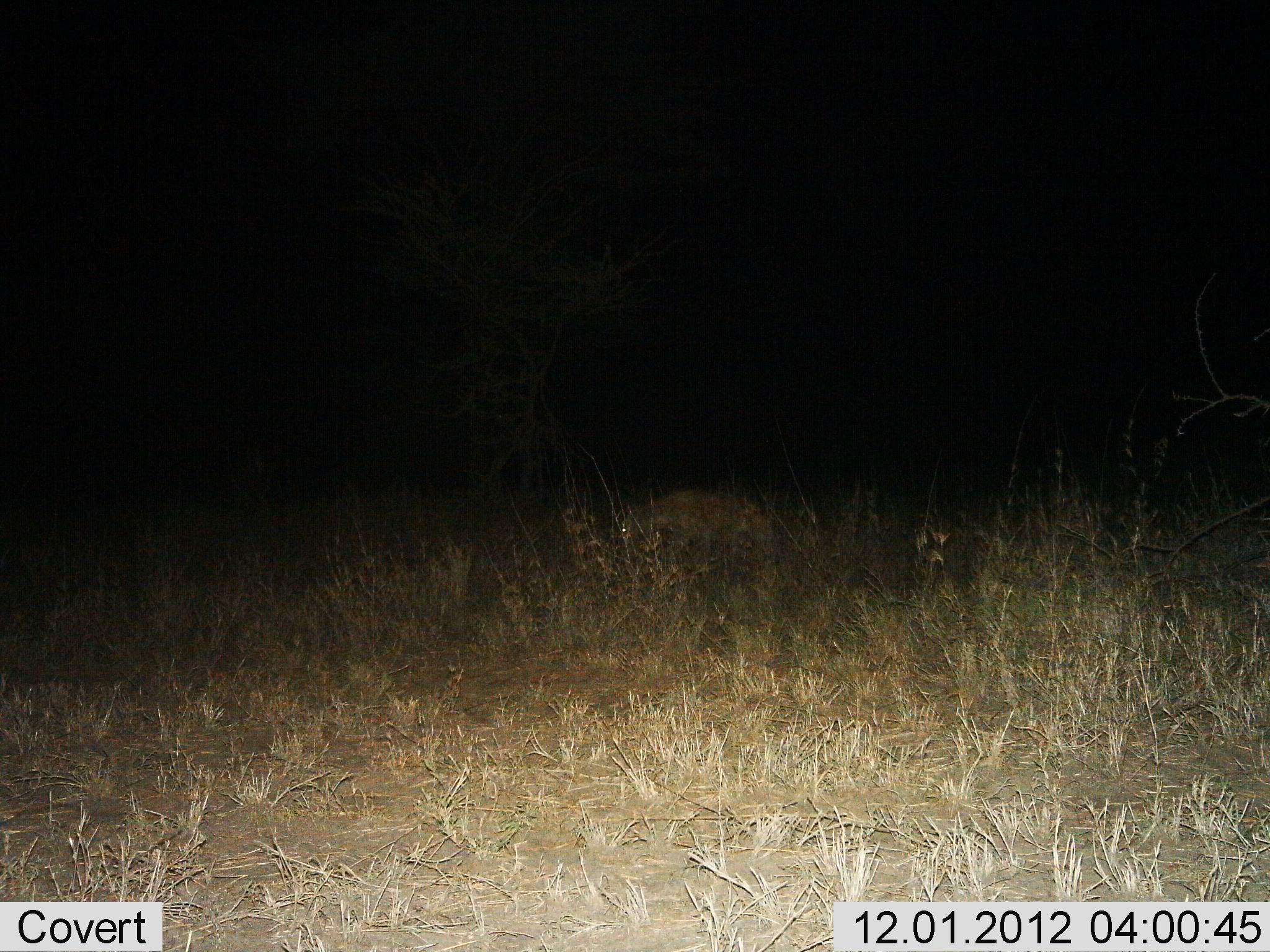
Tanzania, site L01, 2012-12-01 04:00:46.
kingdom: Animalia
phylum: Chordata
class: Mammalia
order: Carnivora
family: Hyaenidae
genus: Crocuta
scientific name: Crocuta crocuta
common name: spotted hyena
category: hyenaspotted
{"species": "hyenaspotted (spotted hyena) (Crocuta crocuta)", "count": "1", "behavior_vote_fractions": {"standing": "29%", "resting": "0%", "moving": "67%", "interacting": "5%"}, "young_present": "0%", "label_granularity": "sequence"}